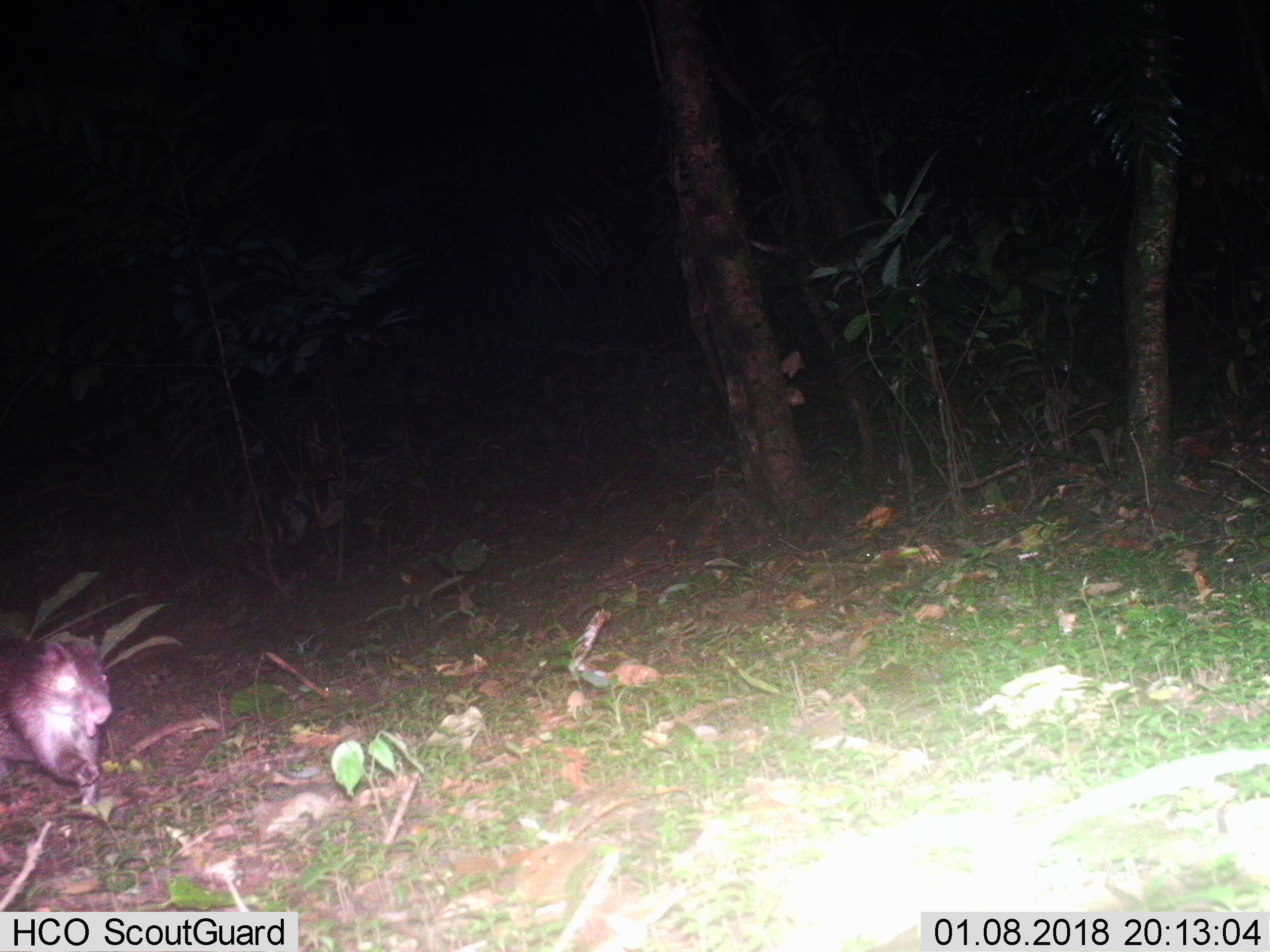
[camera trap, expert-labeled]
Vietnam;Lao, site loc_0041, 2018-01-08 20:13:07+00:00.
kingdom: Animalia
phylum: Chordata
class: Mammalia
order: Rodentia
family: Hystricidae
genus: Atherurus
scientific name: Atherurus macrourus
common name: asiatic brush-tailed porcupine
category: asiatic brush tailed porcupine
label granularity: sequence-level